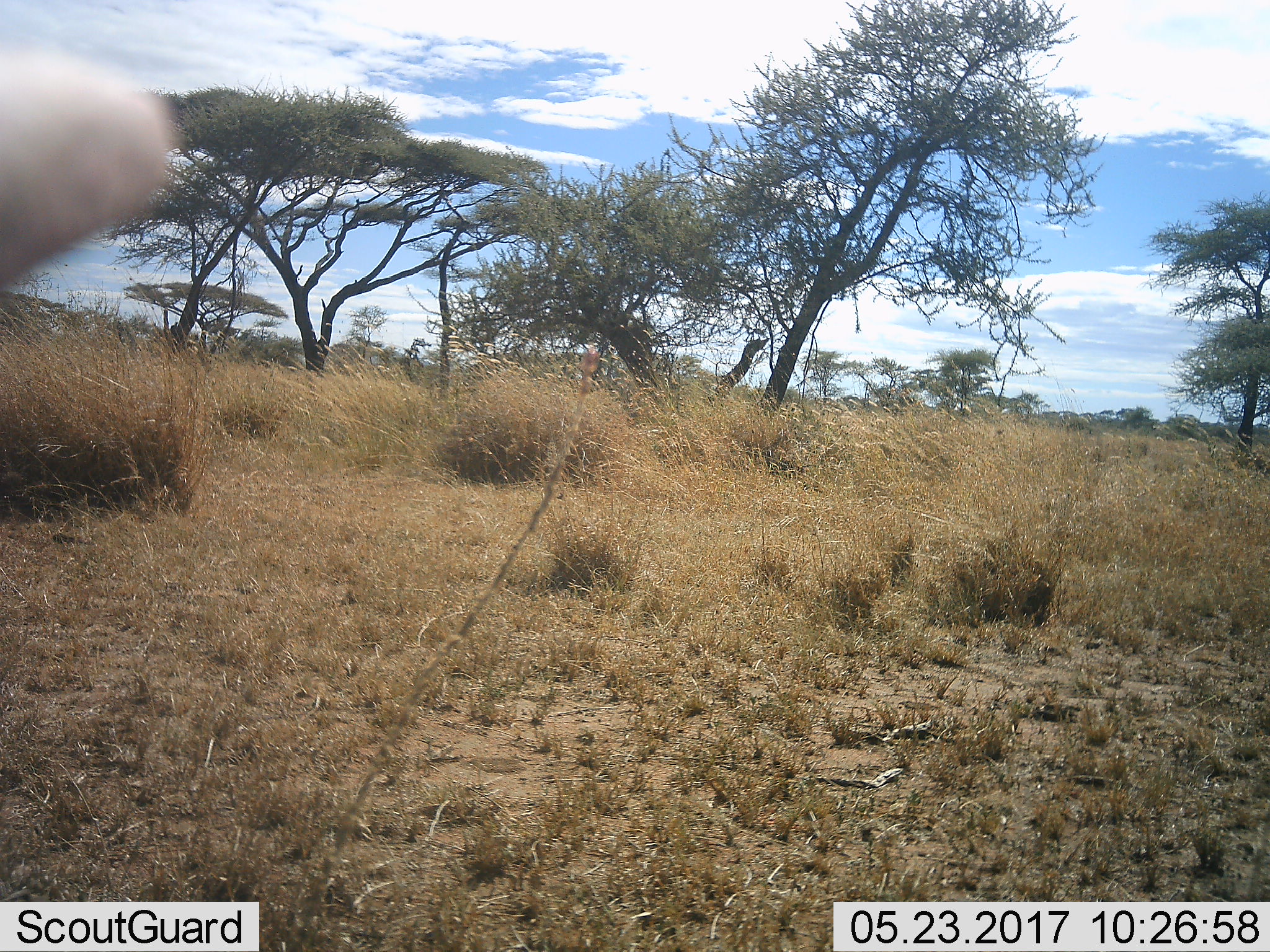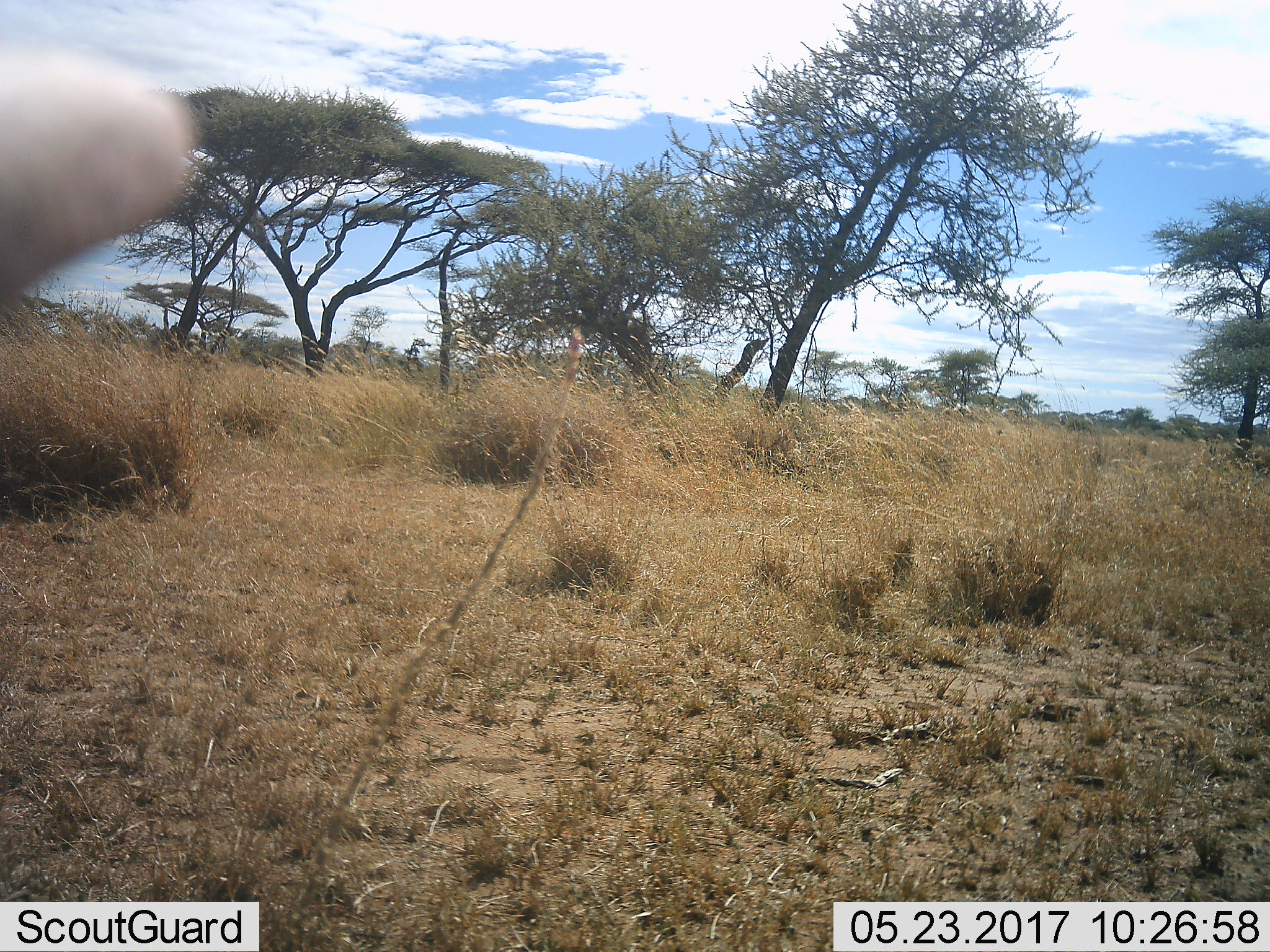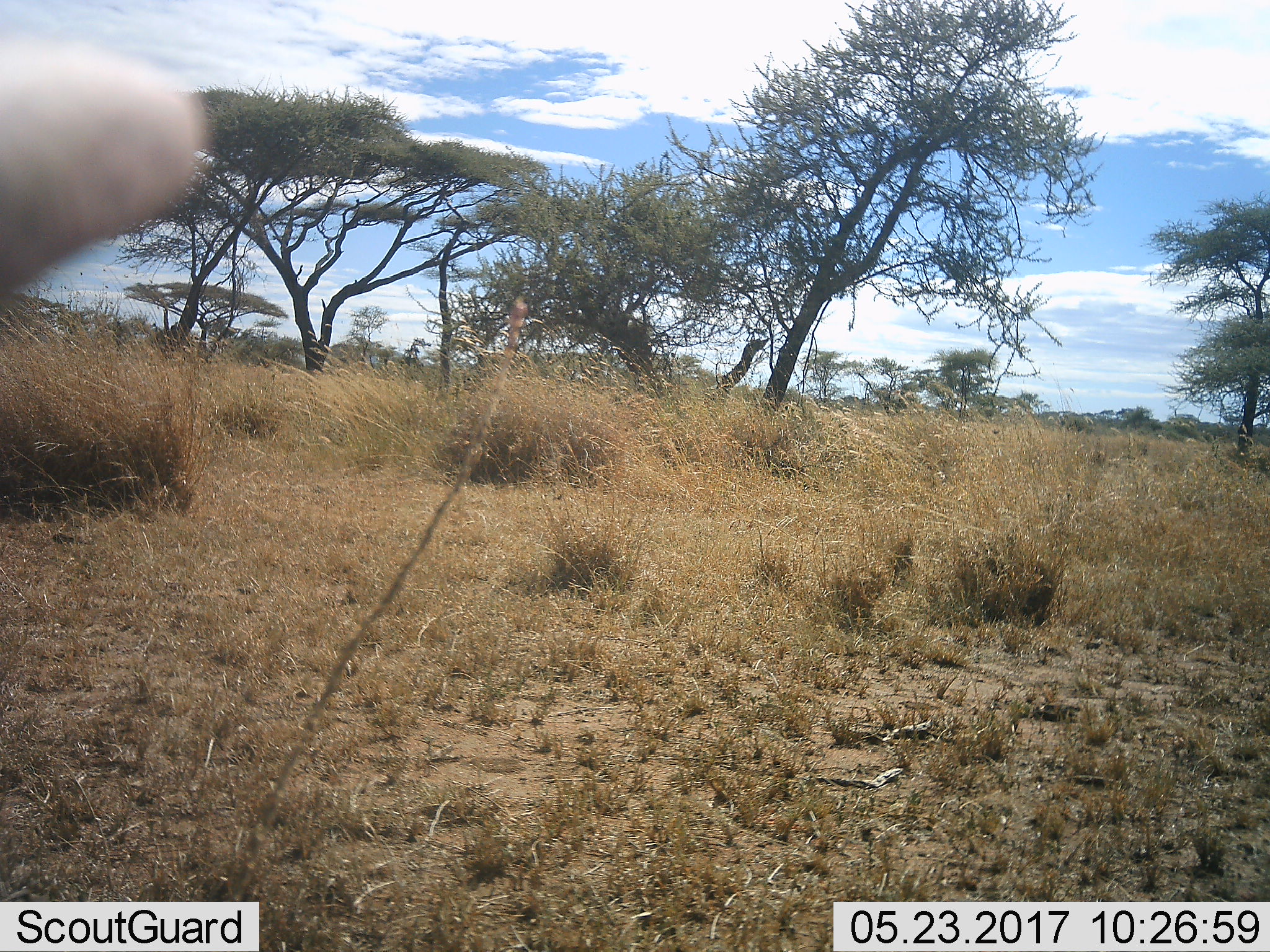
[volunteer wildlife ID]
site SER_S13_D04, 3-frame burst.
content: unidentified animal